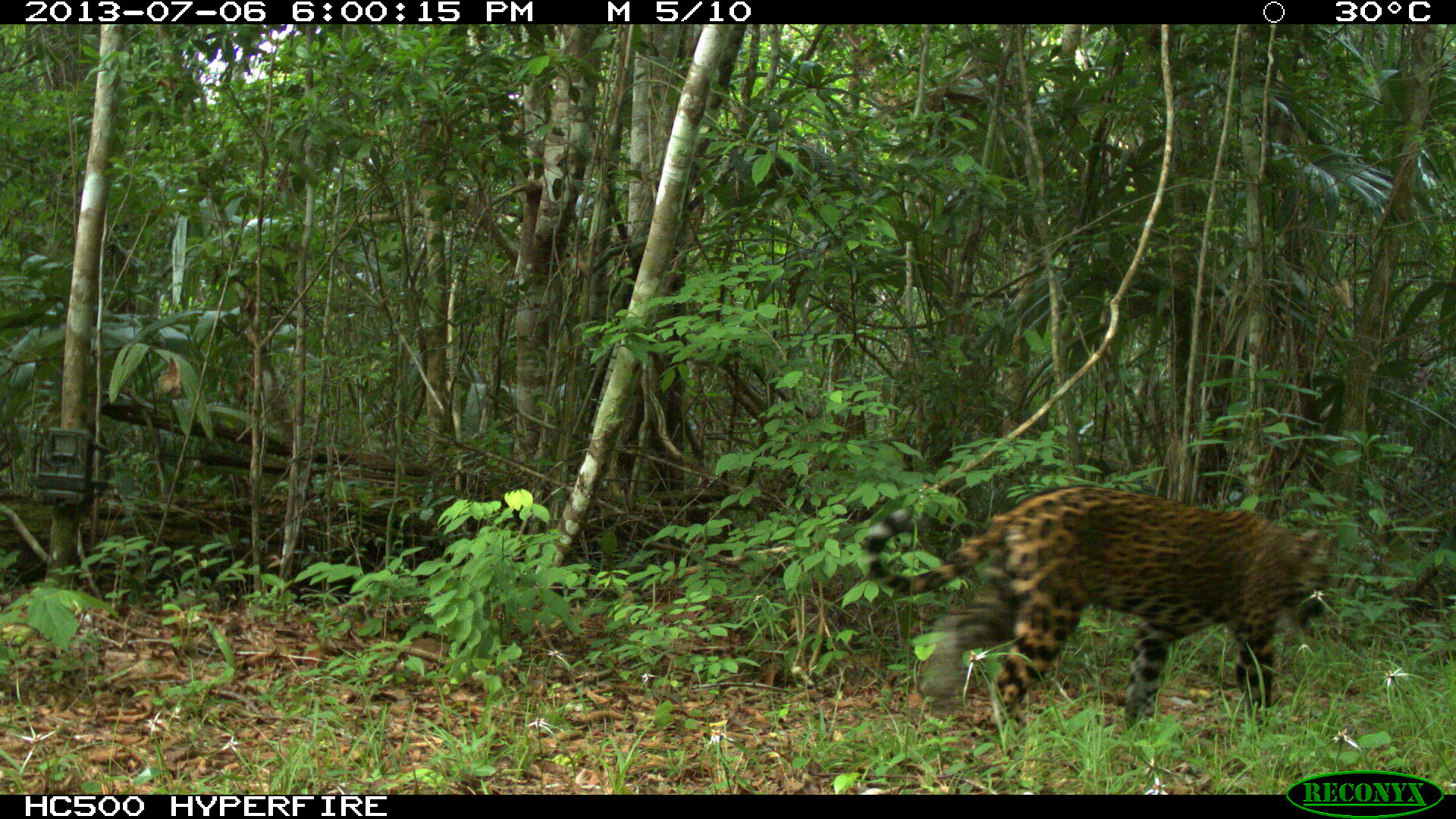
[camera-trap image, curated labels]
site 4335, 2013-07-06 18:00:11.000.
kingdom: Animalia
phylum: Chordata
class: Mammalia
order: Carnivora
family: Felidae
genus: Panthera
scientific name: Panthera onca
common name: jaguar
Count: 1.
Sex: female.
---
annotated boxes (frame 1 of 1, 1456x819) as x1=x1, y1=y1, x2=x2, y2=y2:
panthera onca: x1=858, y1=479, x2=1336, y2=737